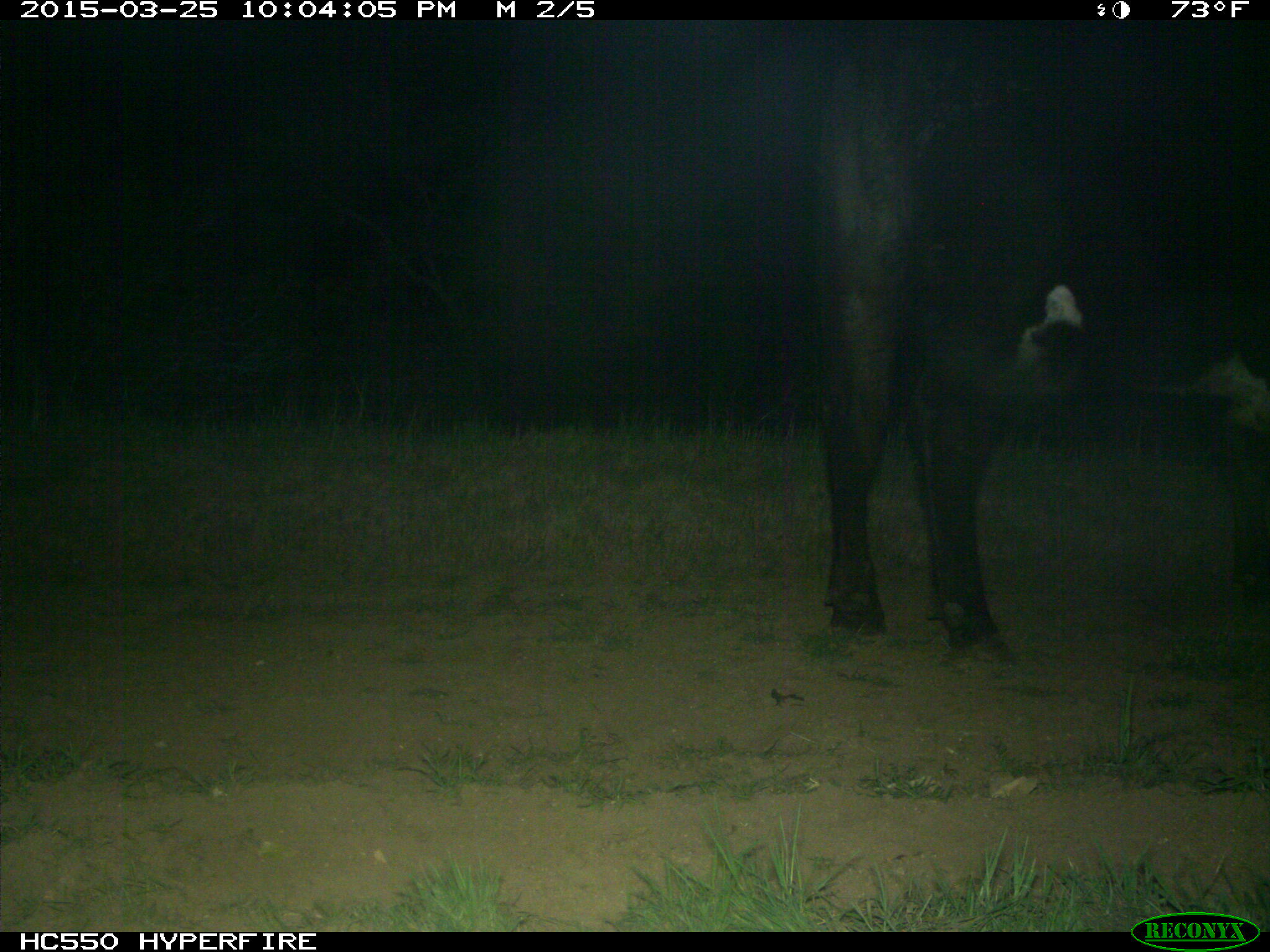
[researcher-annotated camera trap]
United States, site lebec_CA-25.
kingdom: Animalia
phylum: Chordata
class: Mammalia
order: Artiodactyla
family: Bovidae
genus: Bos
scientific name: Bos taurus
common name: domestic cow